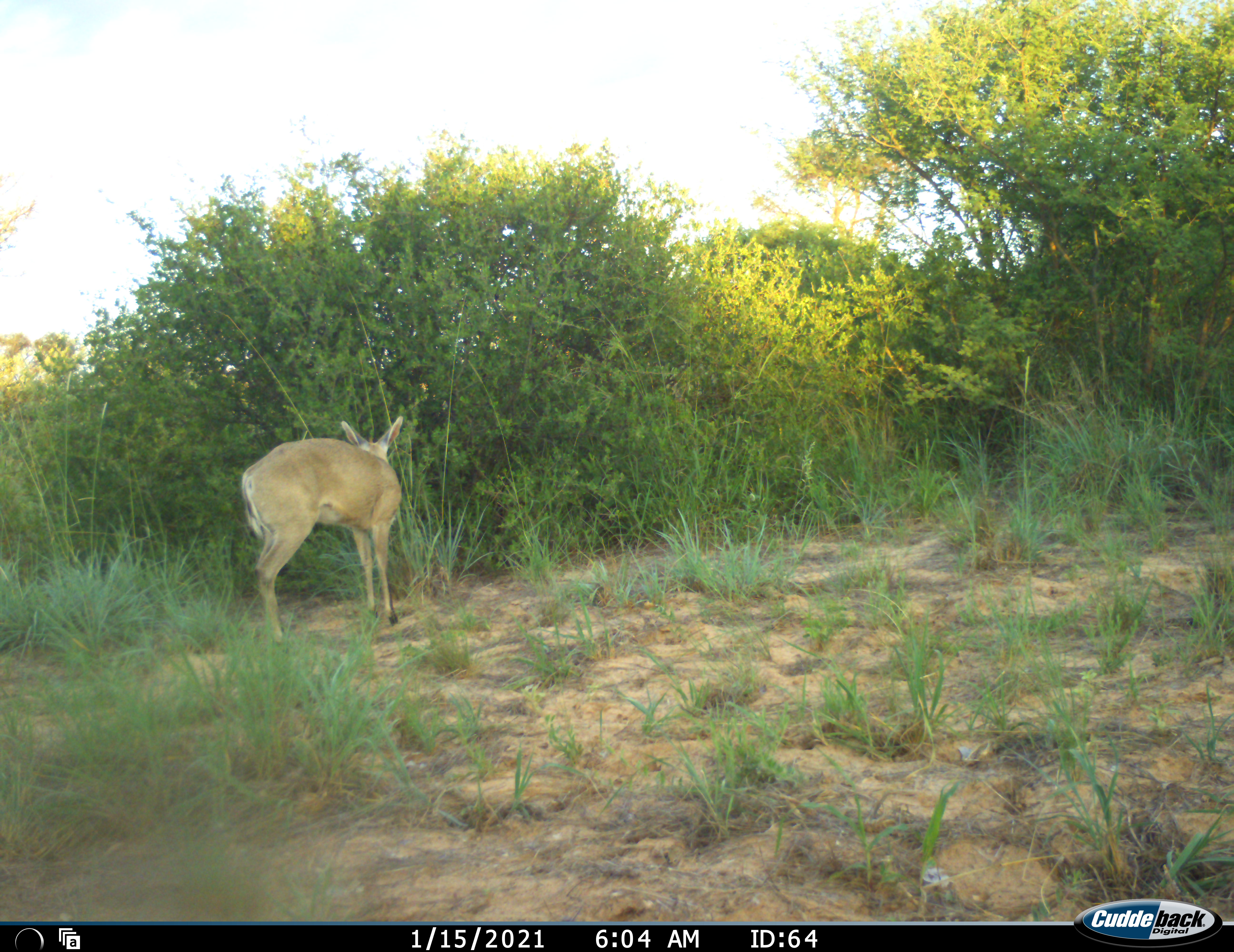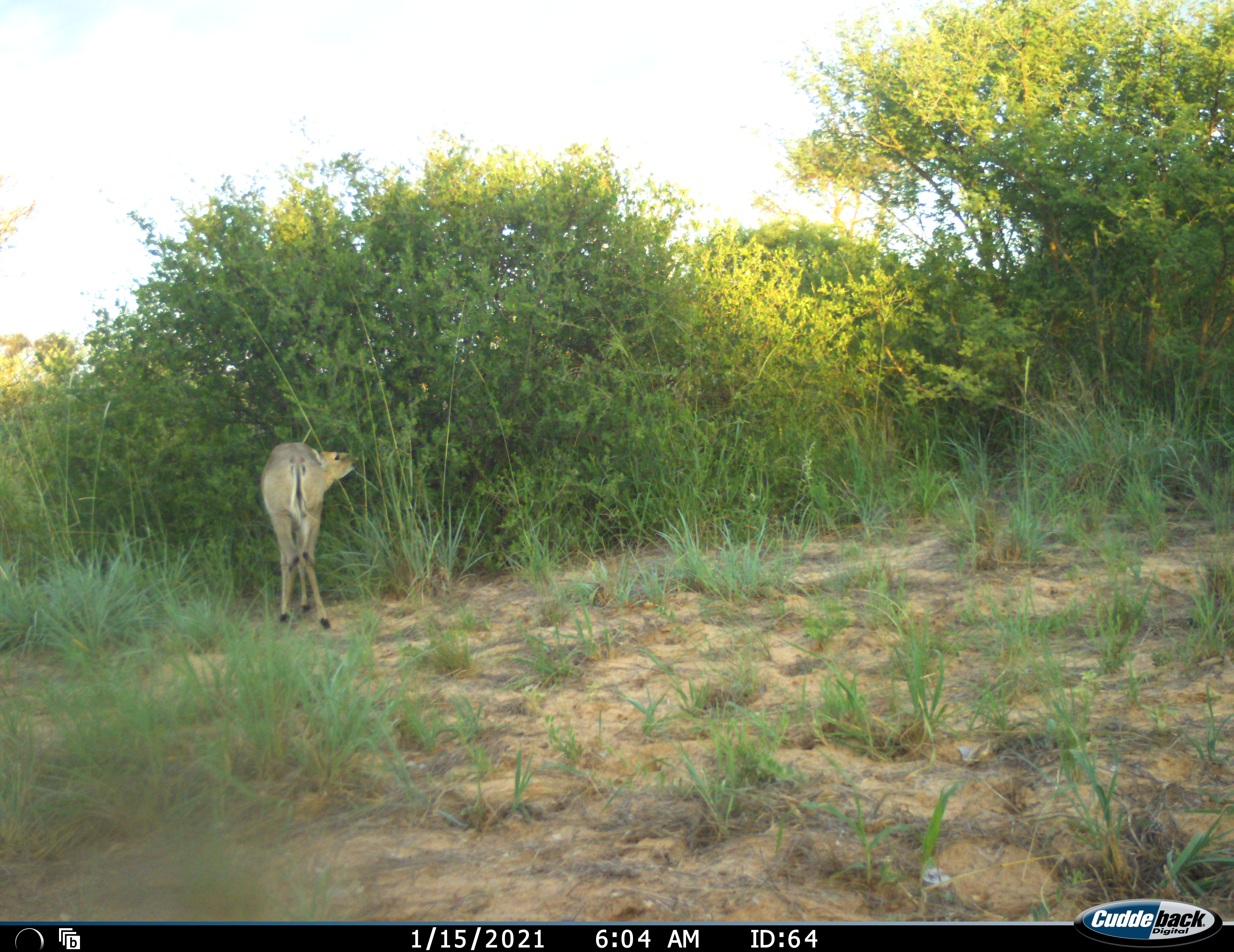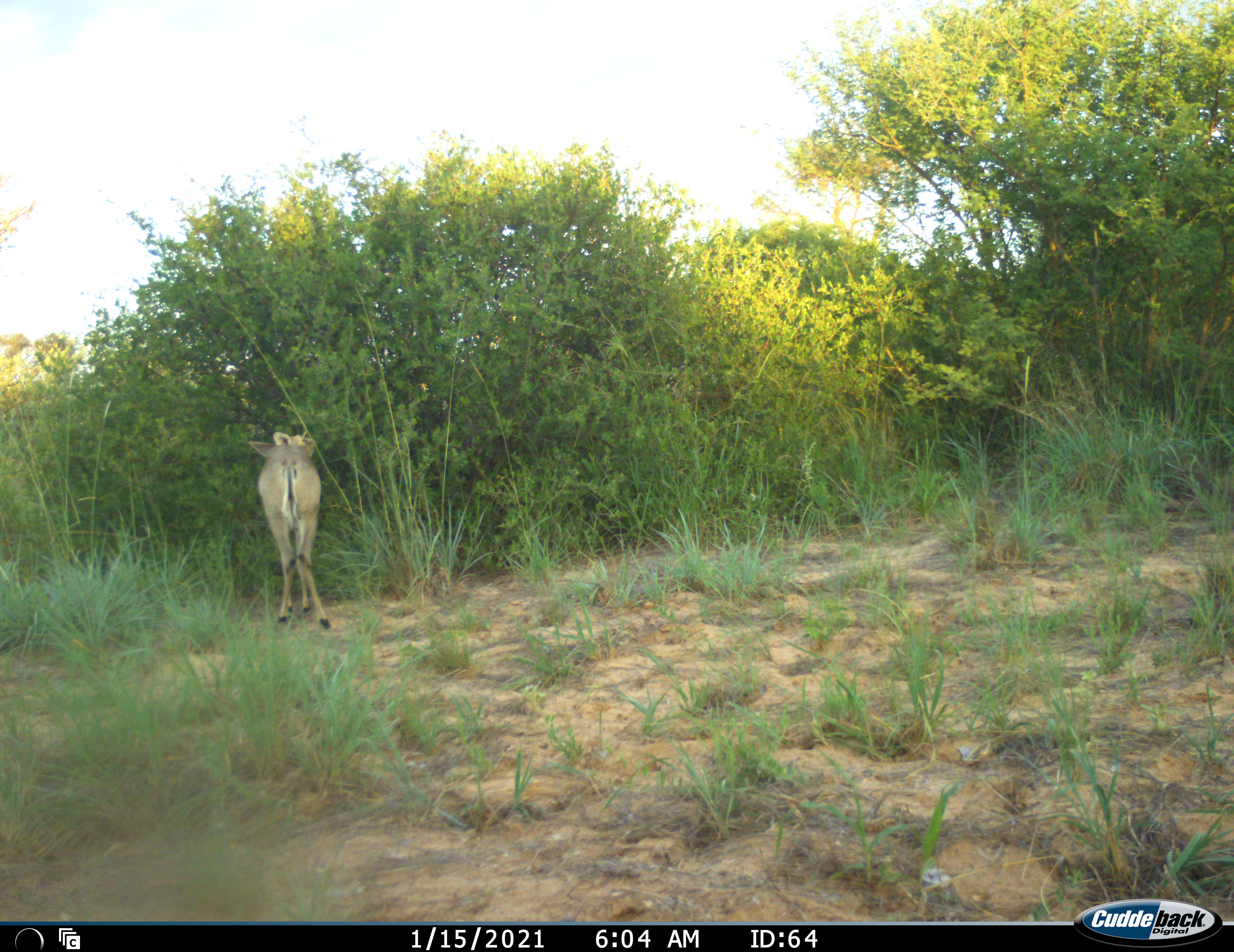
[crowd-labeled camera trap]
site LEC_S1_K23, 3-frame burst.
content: unidentified animal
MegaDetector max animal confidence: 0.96